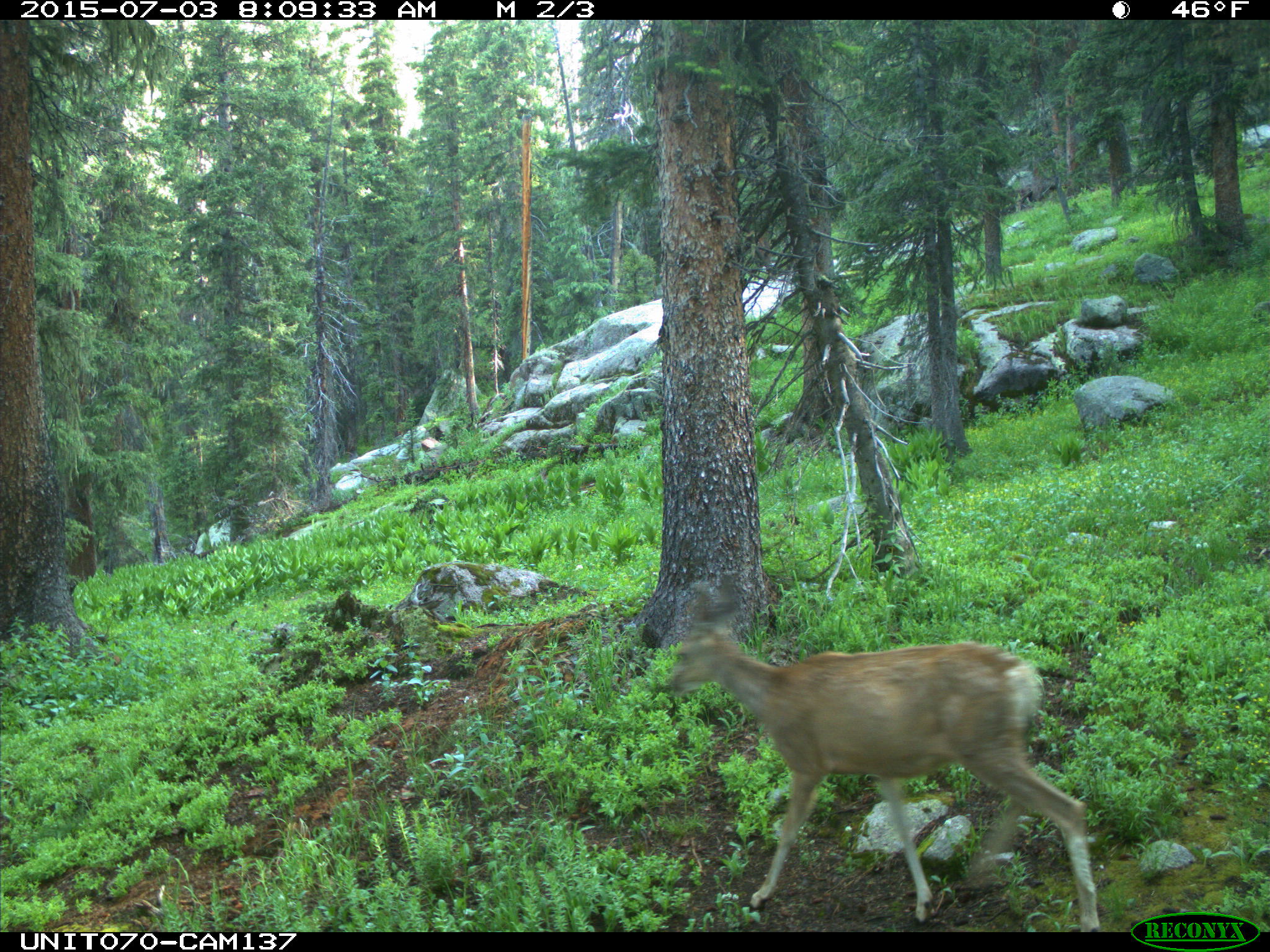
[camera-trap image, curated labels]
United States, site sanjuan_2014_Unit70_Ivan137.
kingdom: Animalia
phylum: Chordata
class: Mammalia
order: Artiodactyla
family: Cervidae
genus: Odocoileus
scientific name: Odocoileus hemionus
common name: mule deer